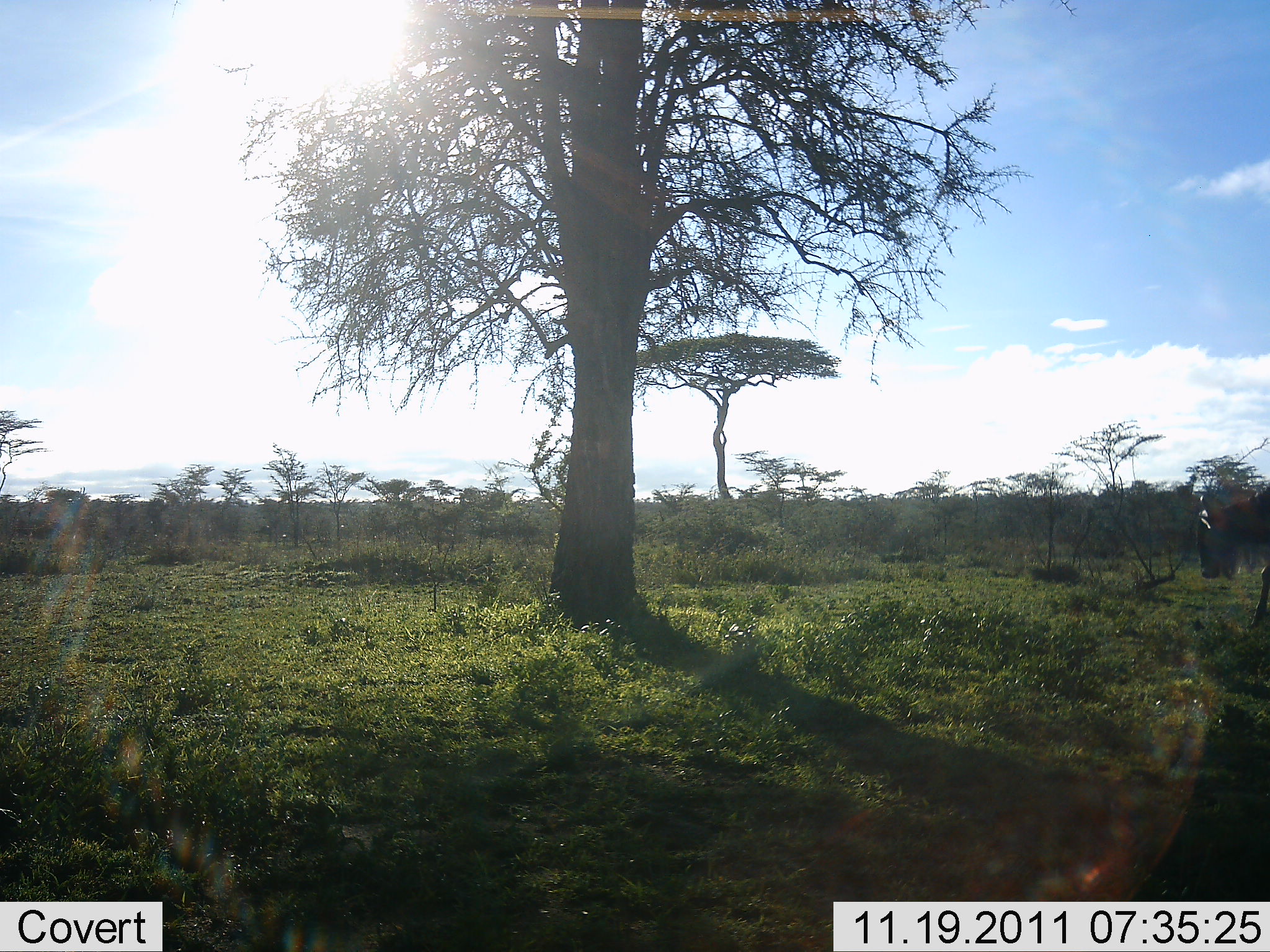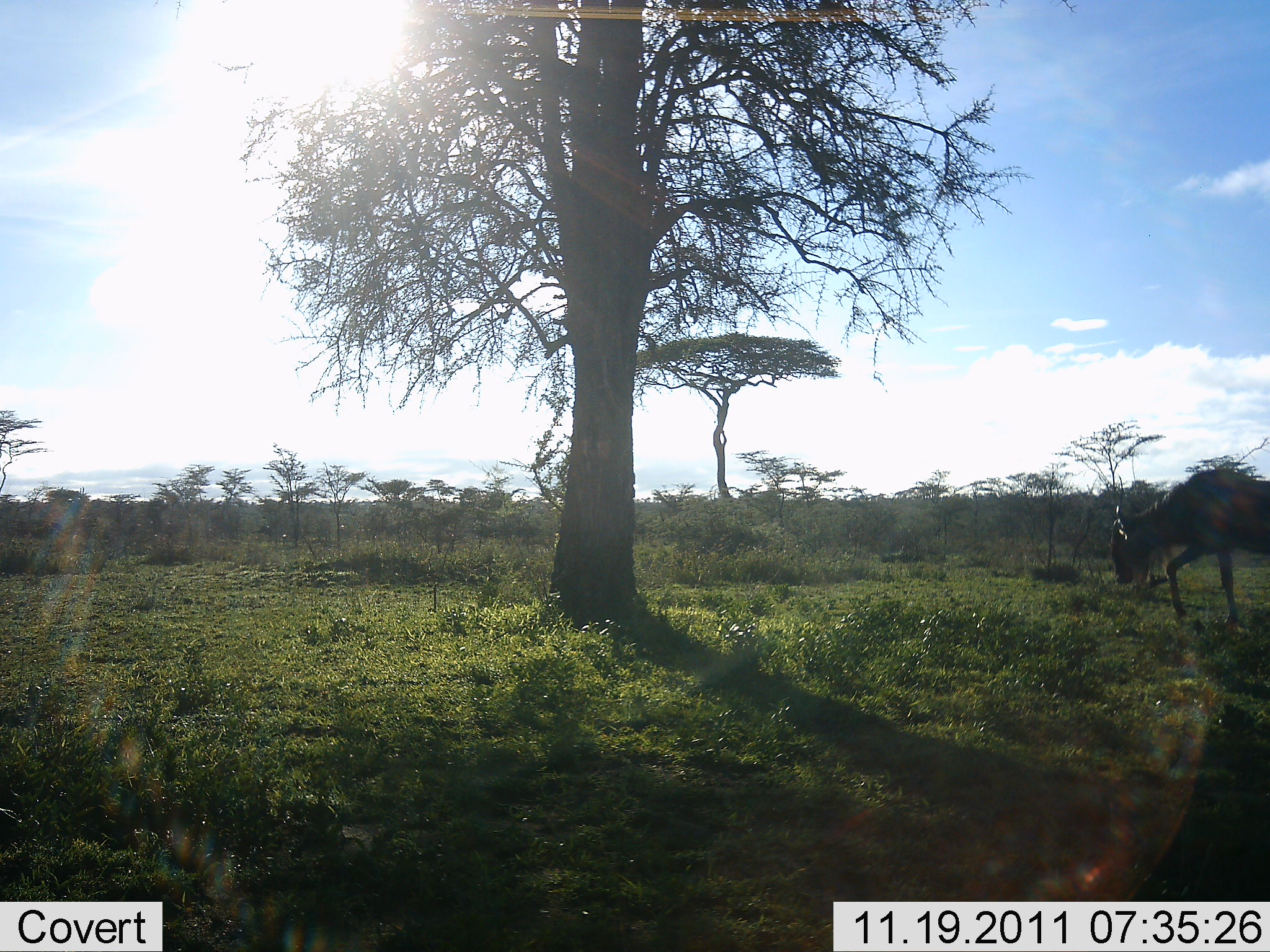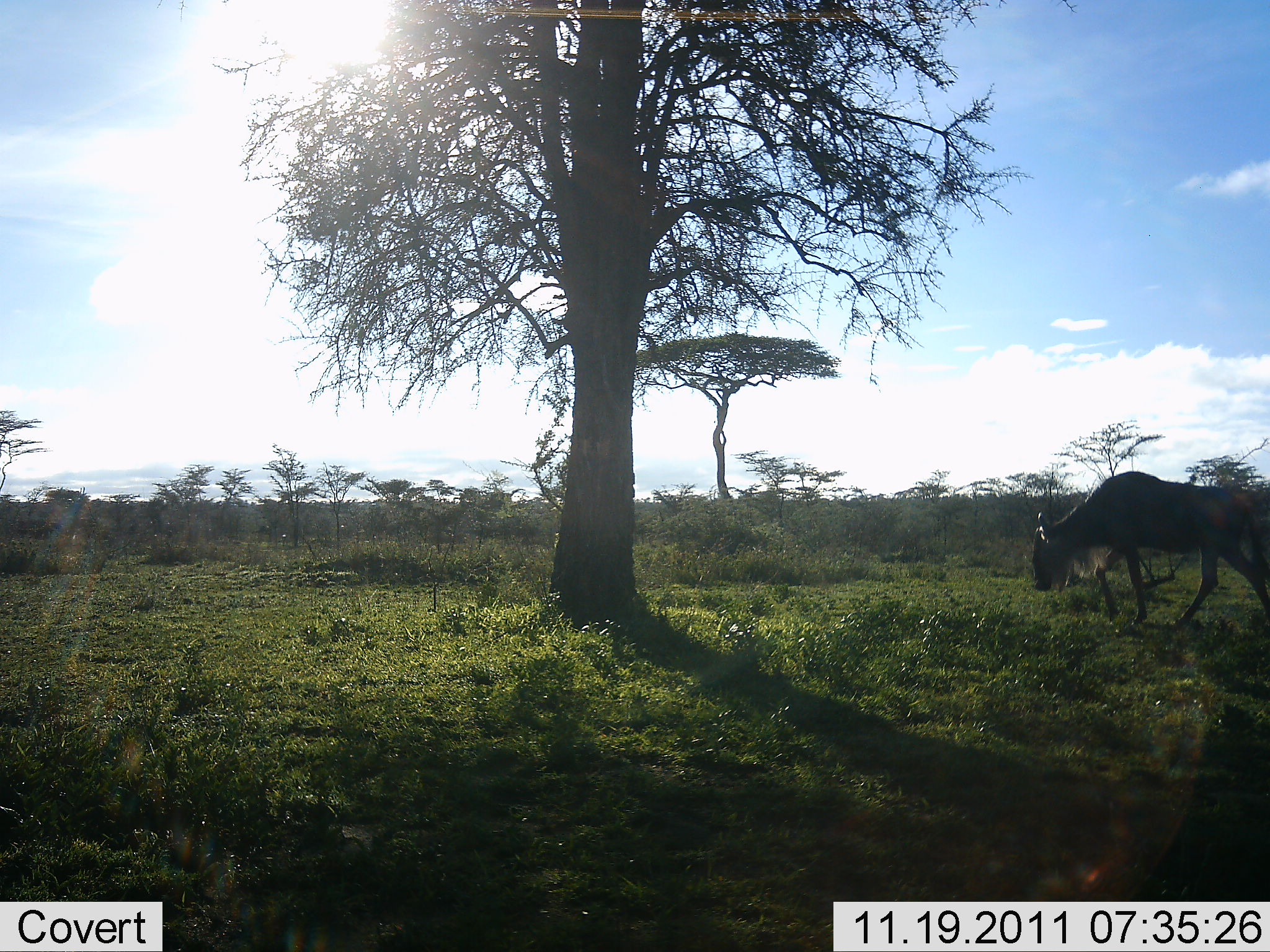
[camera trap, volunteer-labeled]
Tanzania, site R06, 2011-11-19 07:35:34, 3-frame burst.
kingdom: Animalia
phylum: Chordata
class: Mammalia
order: Artiodactyla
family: Bovidae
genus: Connochaetes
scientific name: Connochaetes taurinus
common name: blue wildebeest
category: wildebeest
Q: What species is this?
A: Wildebeest (blue wildebeest) (Connochaetes taurinus).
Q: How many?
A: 1.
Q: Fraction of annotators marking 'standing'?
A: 0%.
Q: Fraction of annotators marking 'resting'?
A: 0%.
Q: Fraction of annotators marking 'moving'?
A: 92%.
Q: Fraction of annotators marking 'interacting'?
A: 0%.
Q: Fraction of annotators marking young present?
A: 0%.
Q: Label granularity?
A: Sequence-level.